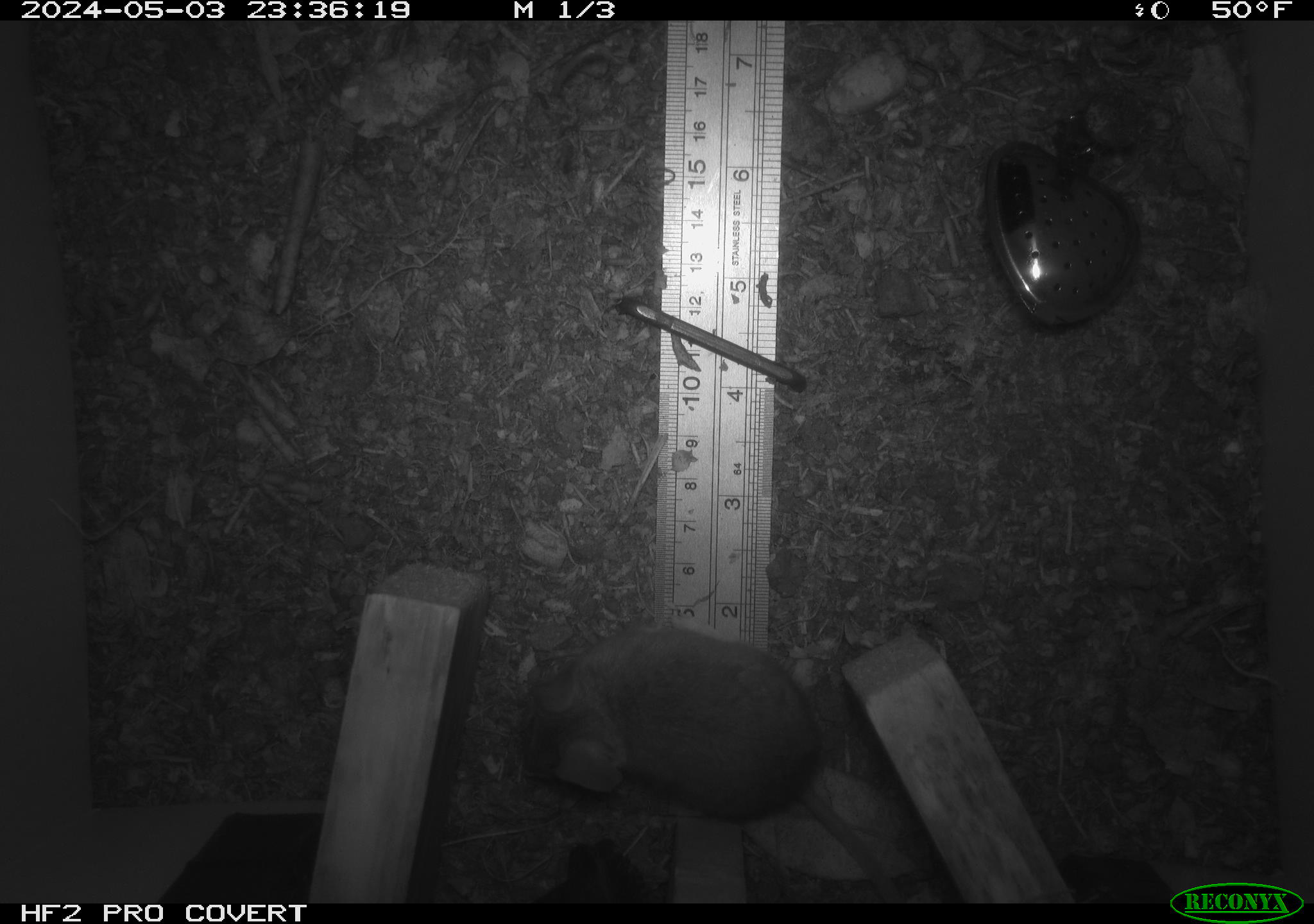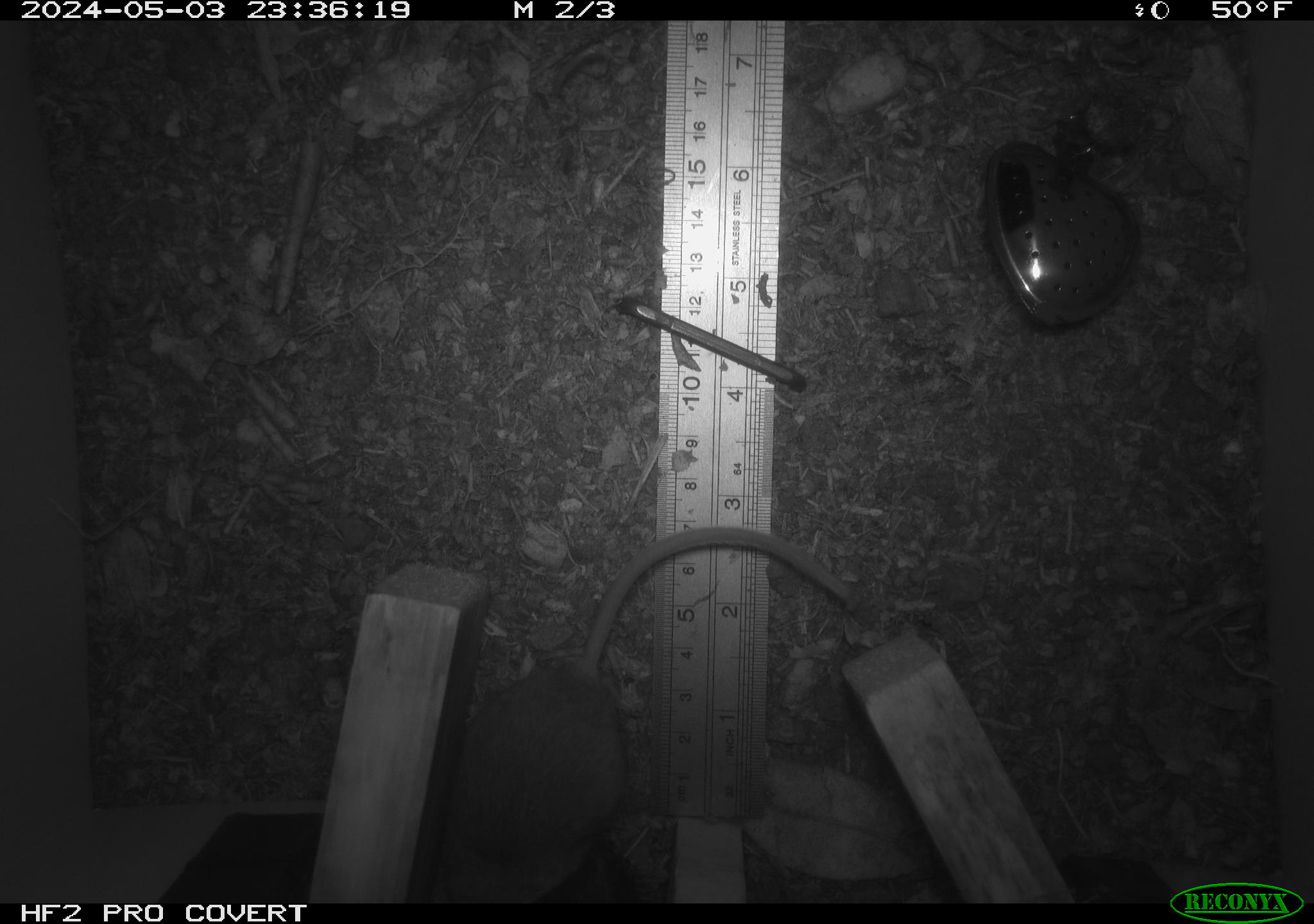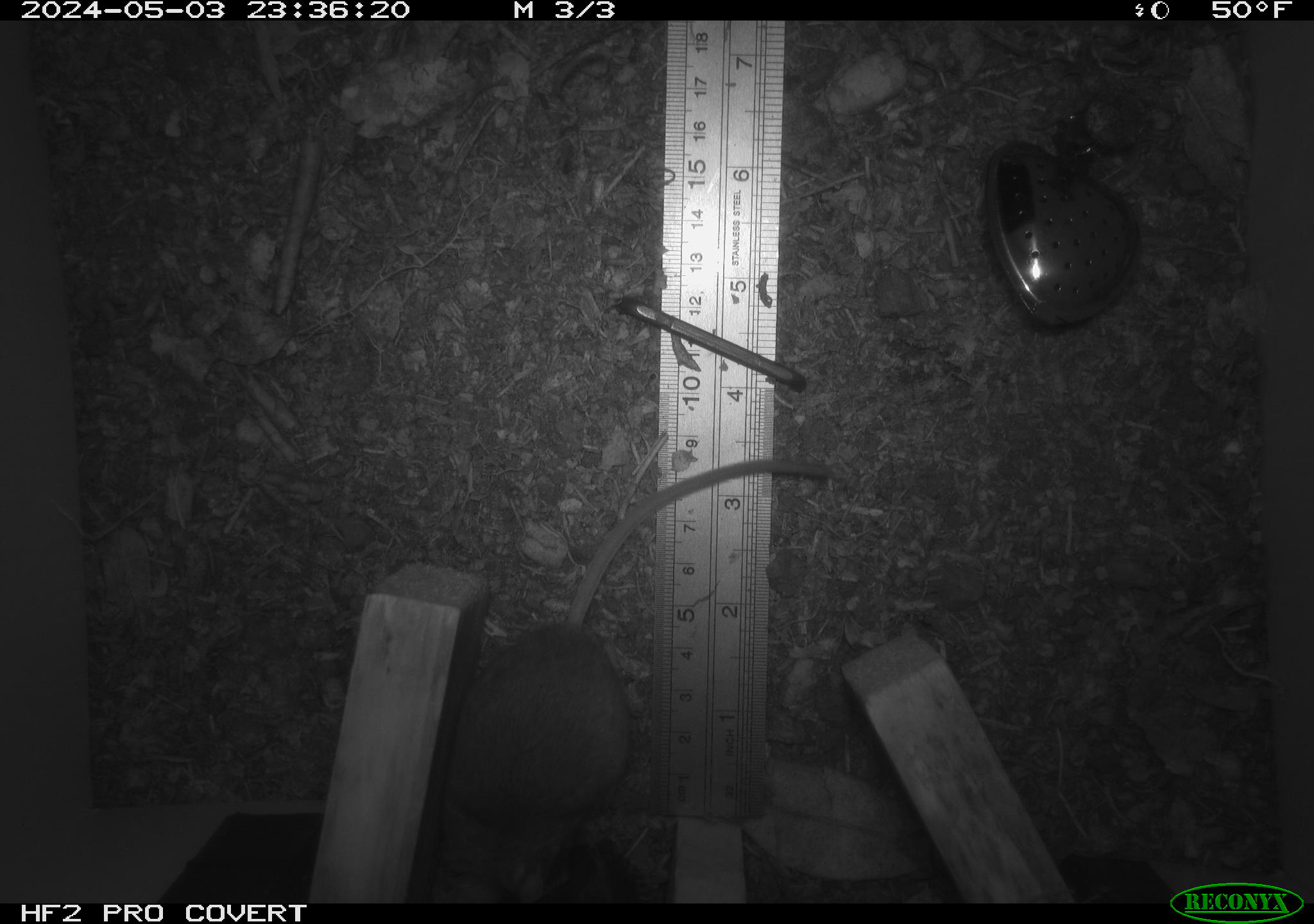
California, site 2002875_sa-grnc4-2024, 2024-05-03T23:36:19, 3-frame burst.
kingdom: Animalia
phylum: Chordata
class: Mammalia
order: Rodentia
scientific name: Rodentia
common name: rodent